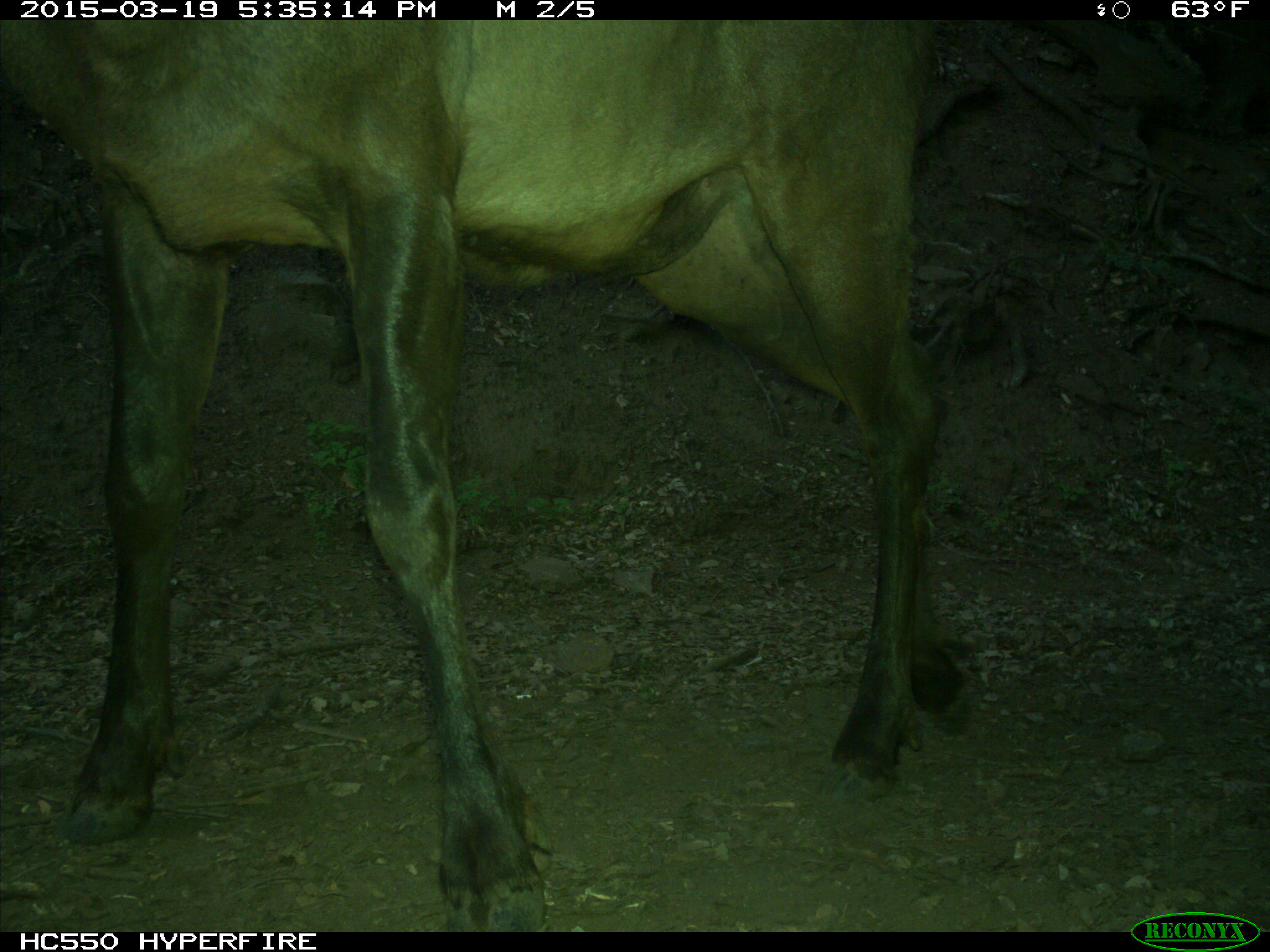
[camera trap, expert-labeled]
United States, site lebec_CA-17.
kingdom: Animalia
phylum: Chordata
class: Mammalia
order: Artiodactyla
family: Cervidae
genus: Cervus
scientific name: Cervus canadensis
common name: elk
Cervus canadensis (elk).